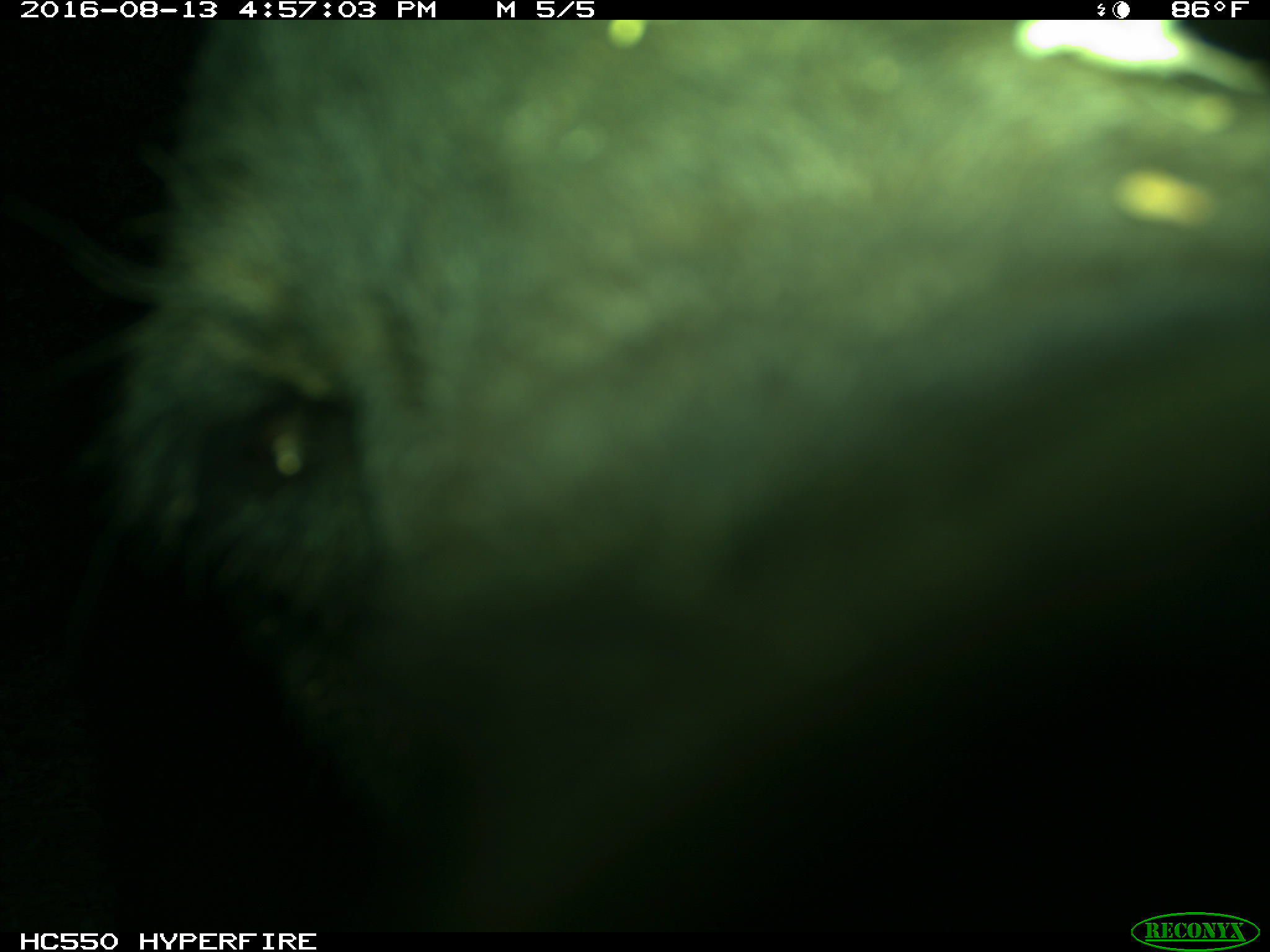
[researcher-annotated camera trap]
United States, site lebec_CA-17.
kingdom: Animalia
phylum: Chordata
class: Mammalia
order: Carnivora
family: Ursidae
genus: Ursus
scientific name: Ursus americanus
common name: american black bear